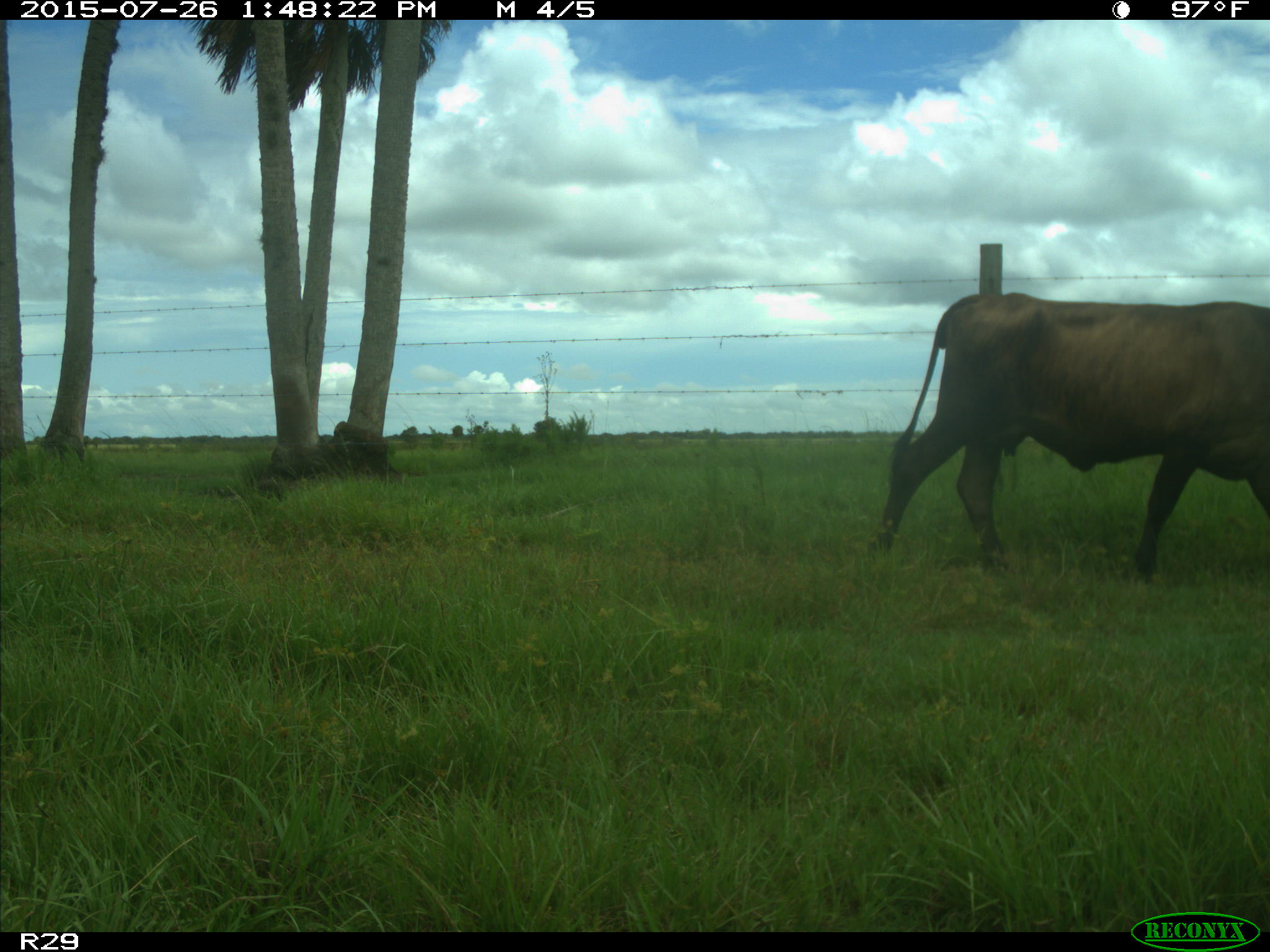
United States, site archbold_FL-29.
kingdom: Animalia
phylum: Chordata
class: Mammalia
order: Artiodactyla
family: Bovidae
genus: Bos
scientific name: Bos taurus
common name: domestic cow